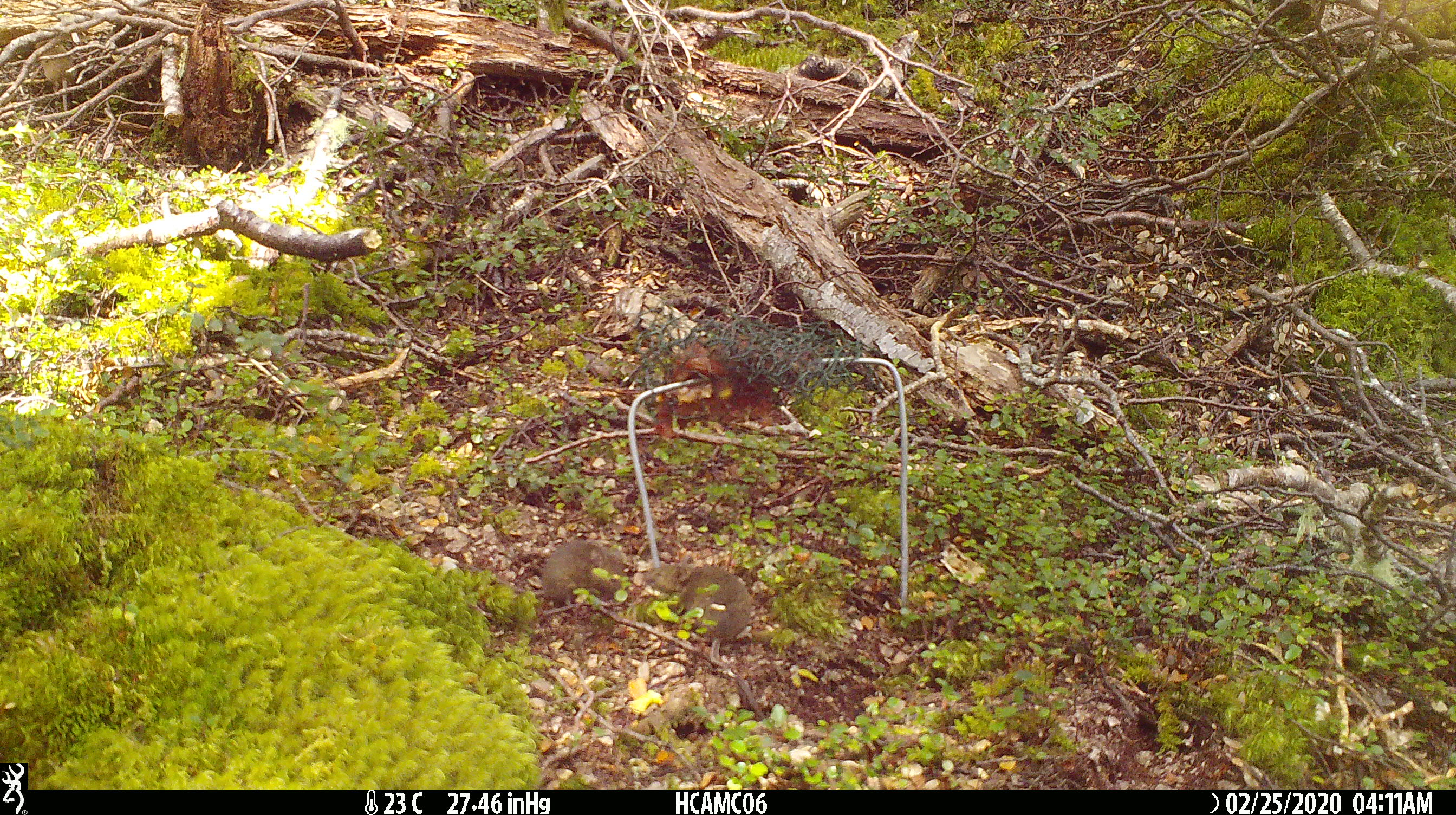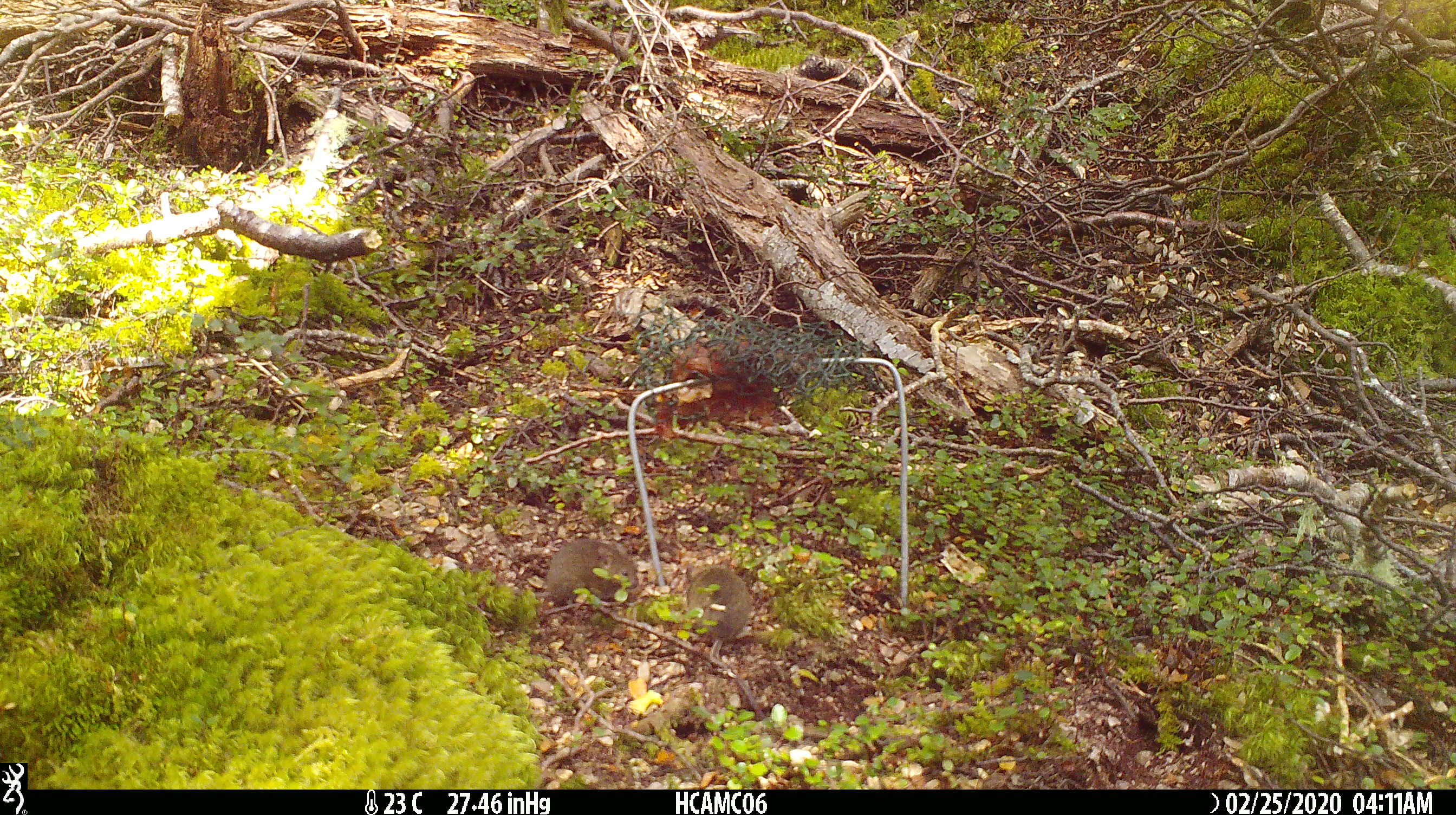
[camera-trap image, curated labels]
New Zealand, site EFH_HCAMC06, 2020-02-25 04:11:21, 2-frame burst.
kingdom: Animalia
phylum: Chordata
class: Mammalia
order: Rodentia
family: Muridae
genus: Mus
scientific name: Mus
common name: mouse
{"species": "mouse (Mus)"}